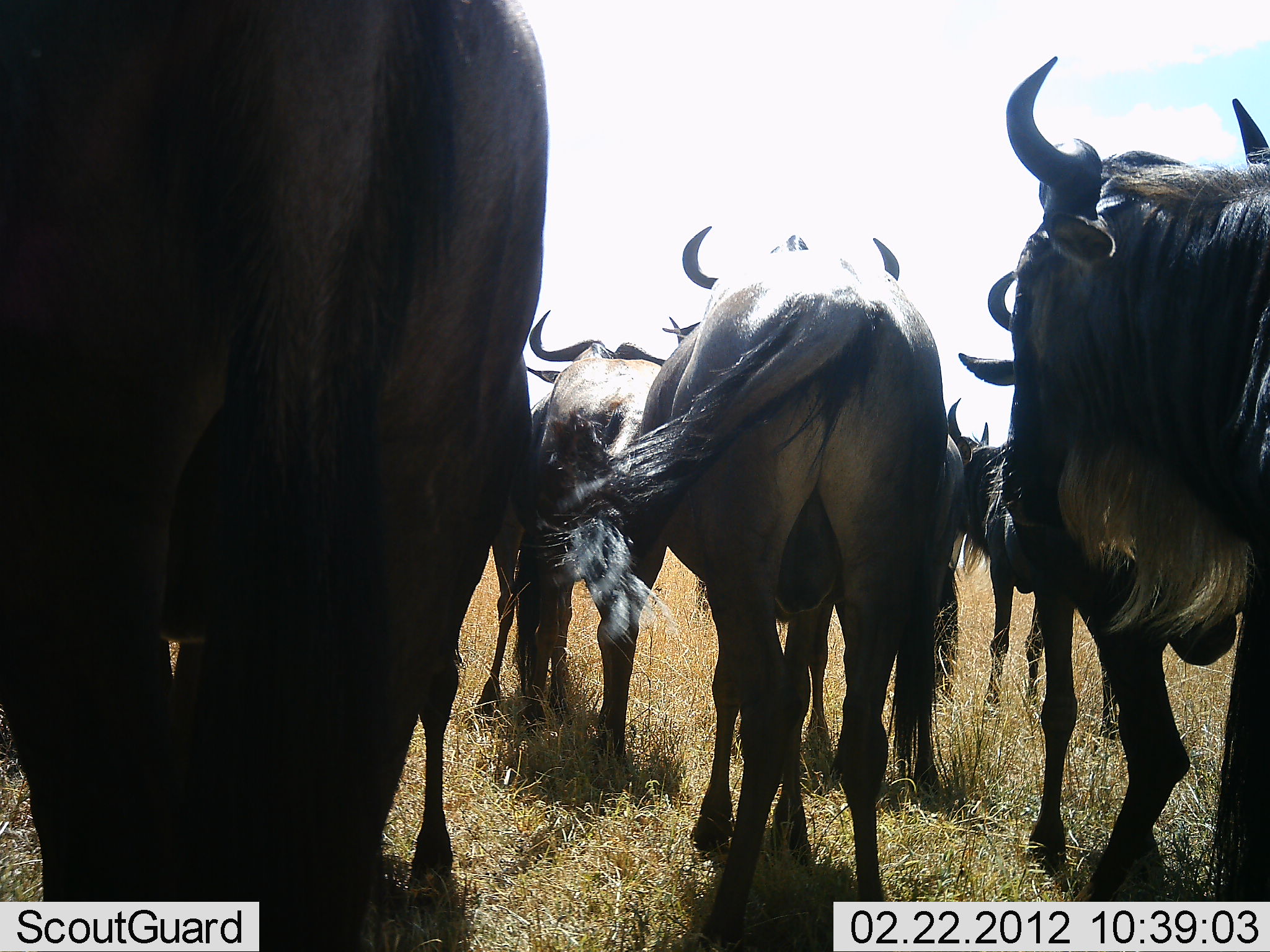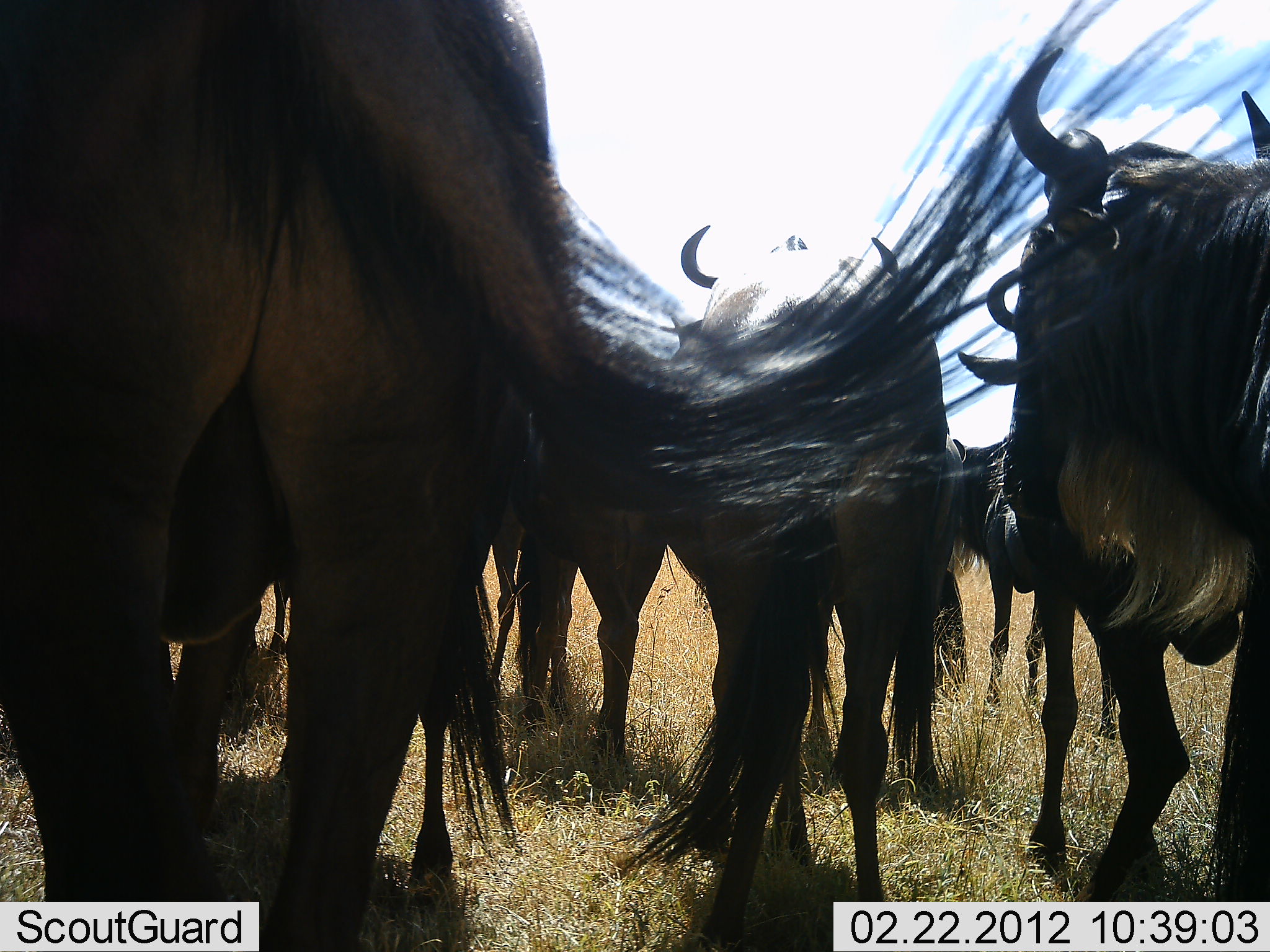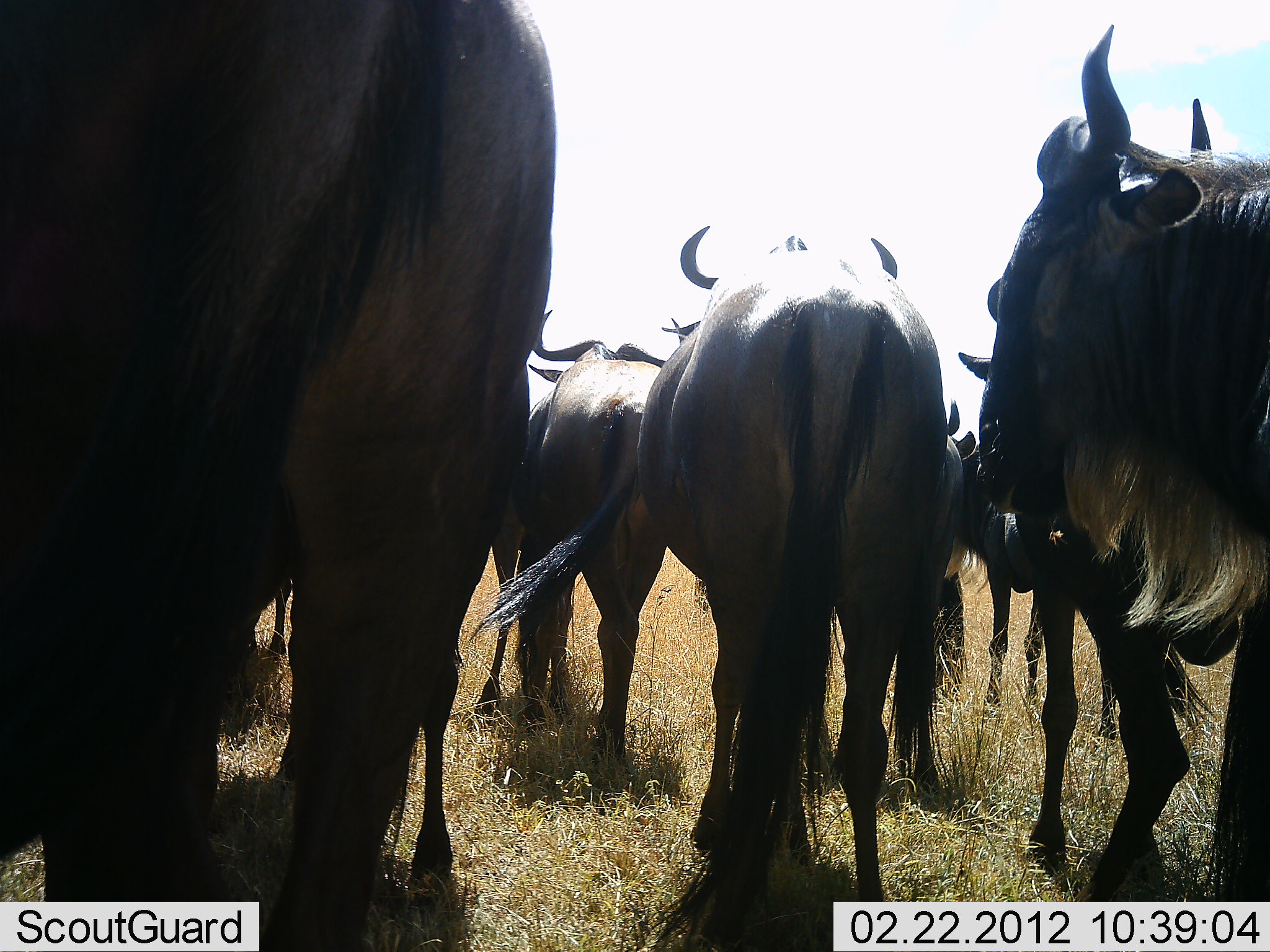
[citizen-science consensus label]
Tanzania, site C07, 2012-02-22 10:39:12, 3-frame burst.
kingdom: Animalia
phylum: Chordata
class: Mammalia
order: Artiodactyla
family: Bovidae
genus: Connochaetes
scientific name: Connochaetes taurinus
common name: blue wildebeest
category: wildebeest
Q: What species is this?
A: Wildebeest (blue wildebeest) (Connochaetes taurinus).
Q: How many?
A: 7.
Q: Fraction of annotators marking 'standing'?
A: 93%.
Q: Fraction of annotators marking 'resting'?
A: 7%.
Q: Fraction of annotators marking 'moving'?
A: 10%.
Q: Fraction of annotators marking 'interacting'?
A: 0%.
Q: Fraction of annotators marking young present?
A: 10%.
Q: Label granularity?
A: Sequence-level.